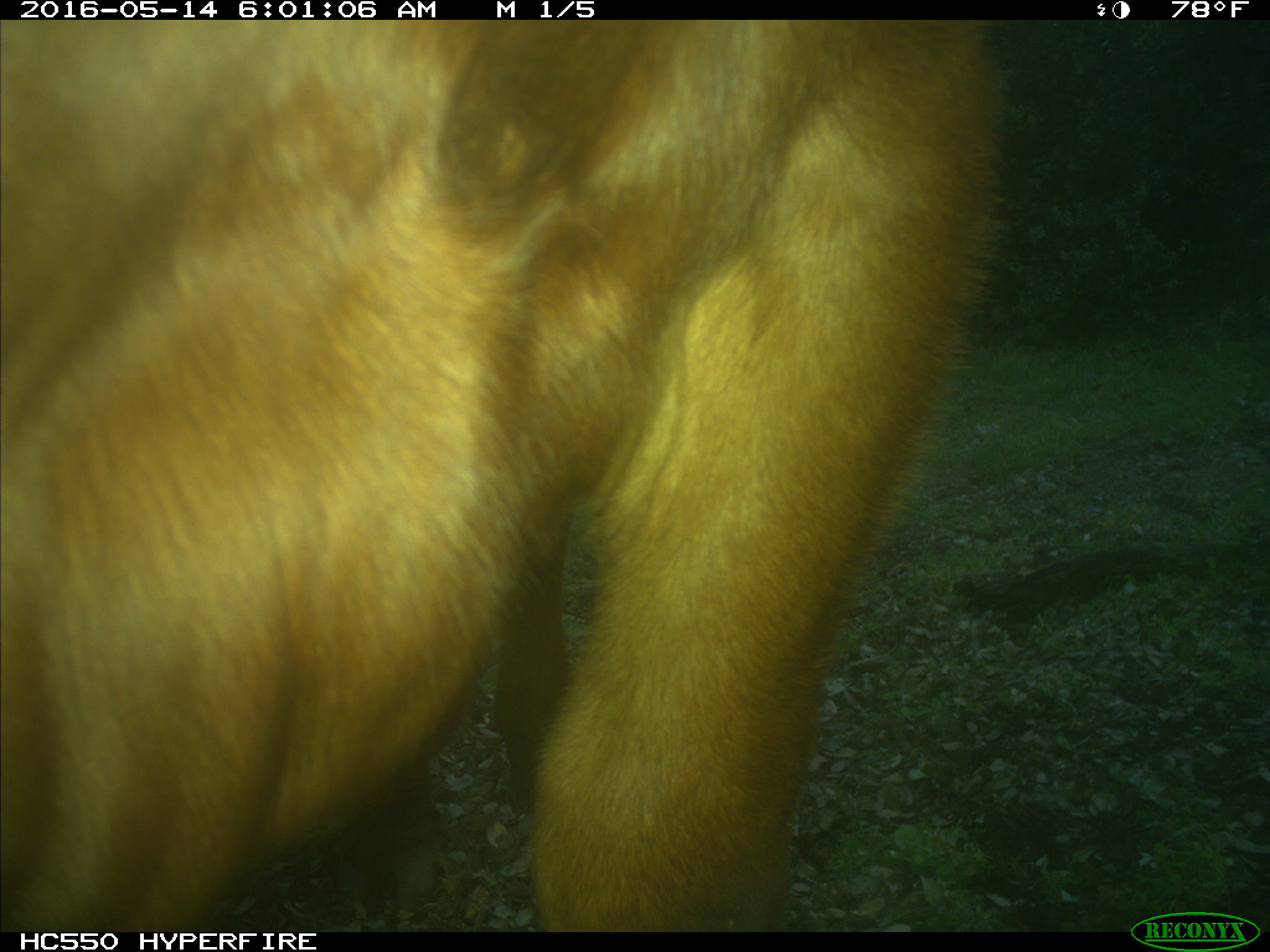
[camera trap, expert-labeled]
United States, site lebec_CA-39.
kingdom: Animalia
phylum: Chordata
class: Mammalia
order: Artiodactyla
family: Bovidae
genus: Bos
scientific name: Bos taurus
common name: domestic cow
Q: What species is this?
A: Bos taurus (domestic cow).